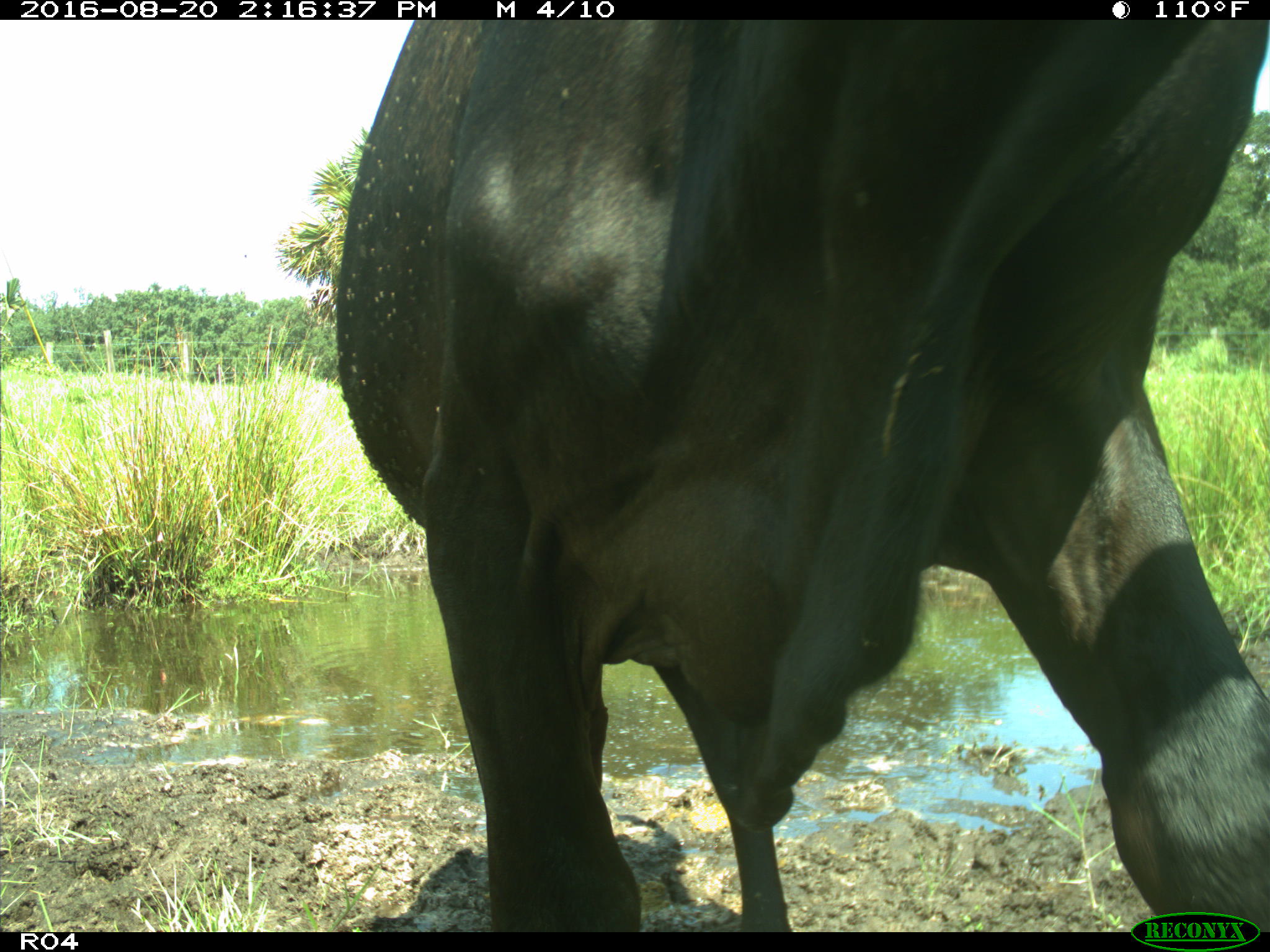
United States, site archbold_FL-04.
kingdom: Animalia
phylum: Chordata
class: Mammalia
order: Artiodactyla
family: Bovidae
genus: Bos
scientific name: Bos taurus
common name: domestic cow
Bos taurus (domestic cow).